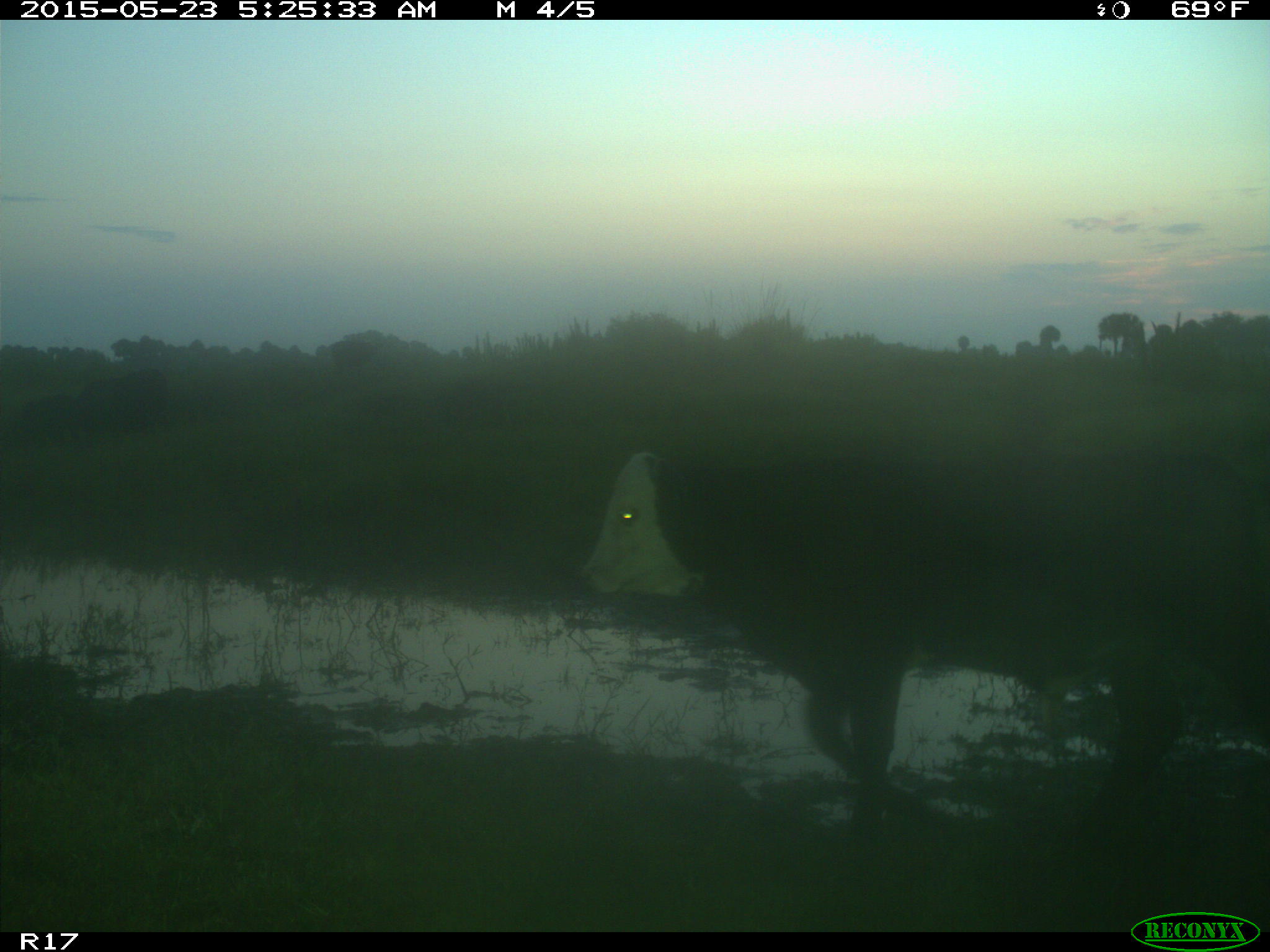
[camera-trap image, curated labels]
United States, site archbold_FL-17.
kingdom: Animalia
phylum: Chordata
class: Mammalia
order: Artiodactyla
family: Bovidae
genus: Bos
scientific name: Bos taurus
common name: domestic cow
Bos taurus (domestic cow).